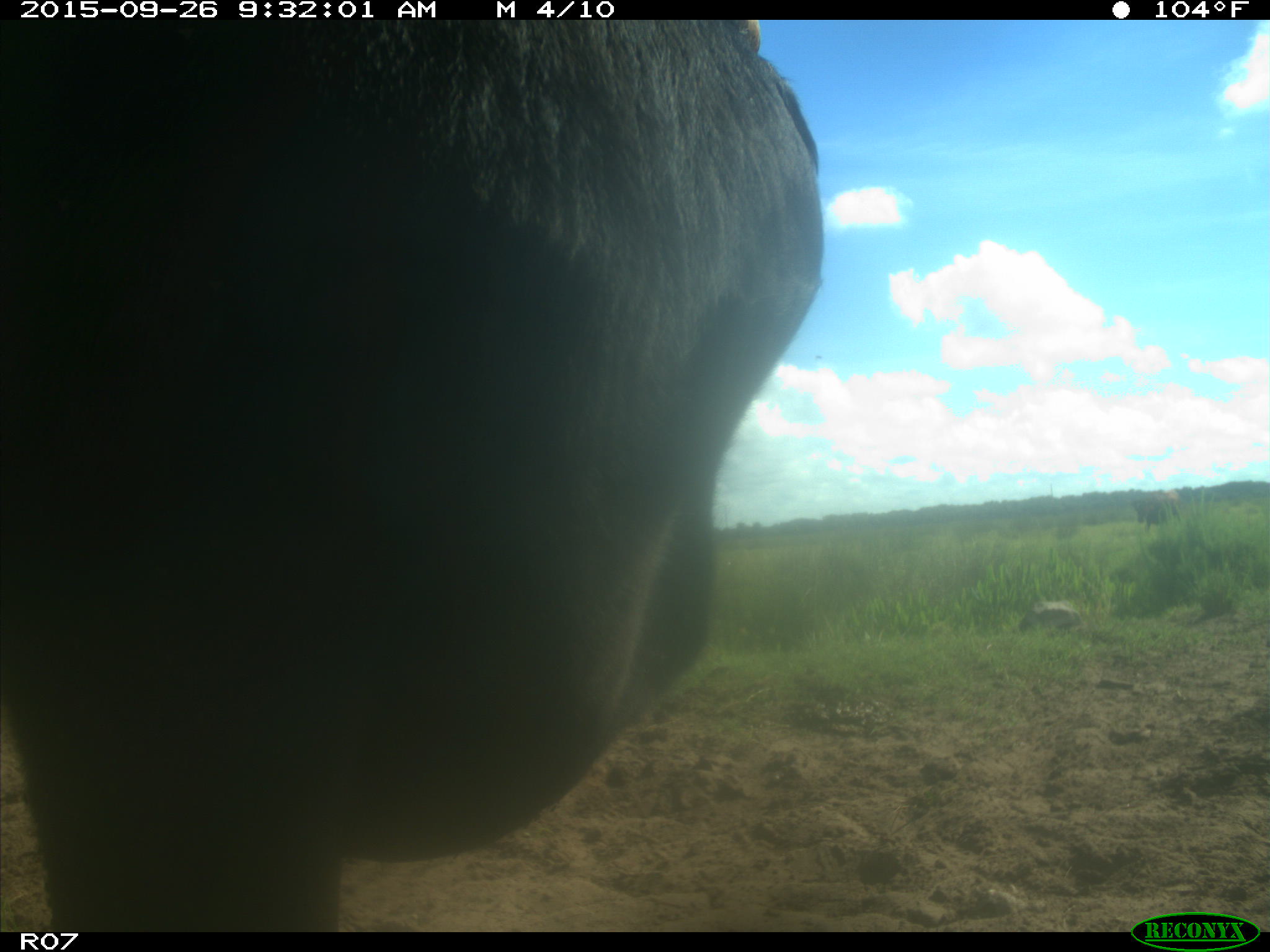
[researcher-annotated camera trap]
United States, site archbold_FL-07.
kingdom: Animalia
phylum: Chordata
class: Mammalia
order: Artiodactyla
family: Bovidae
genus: Bos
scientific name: Bos taurus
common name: domestic cow